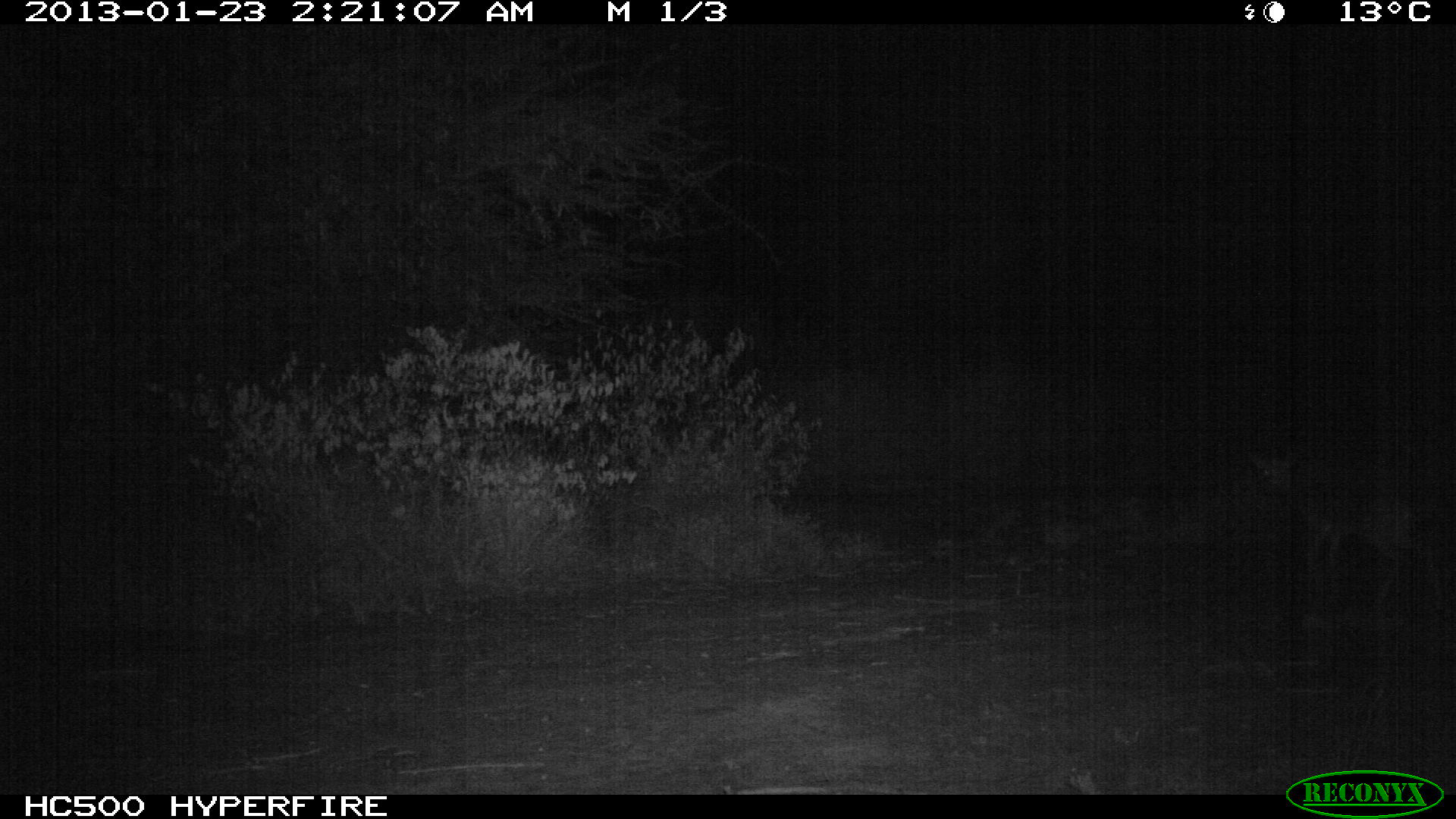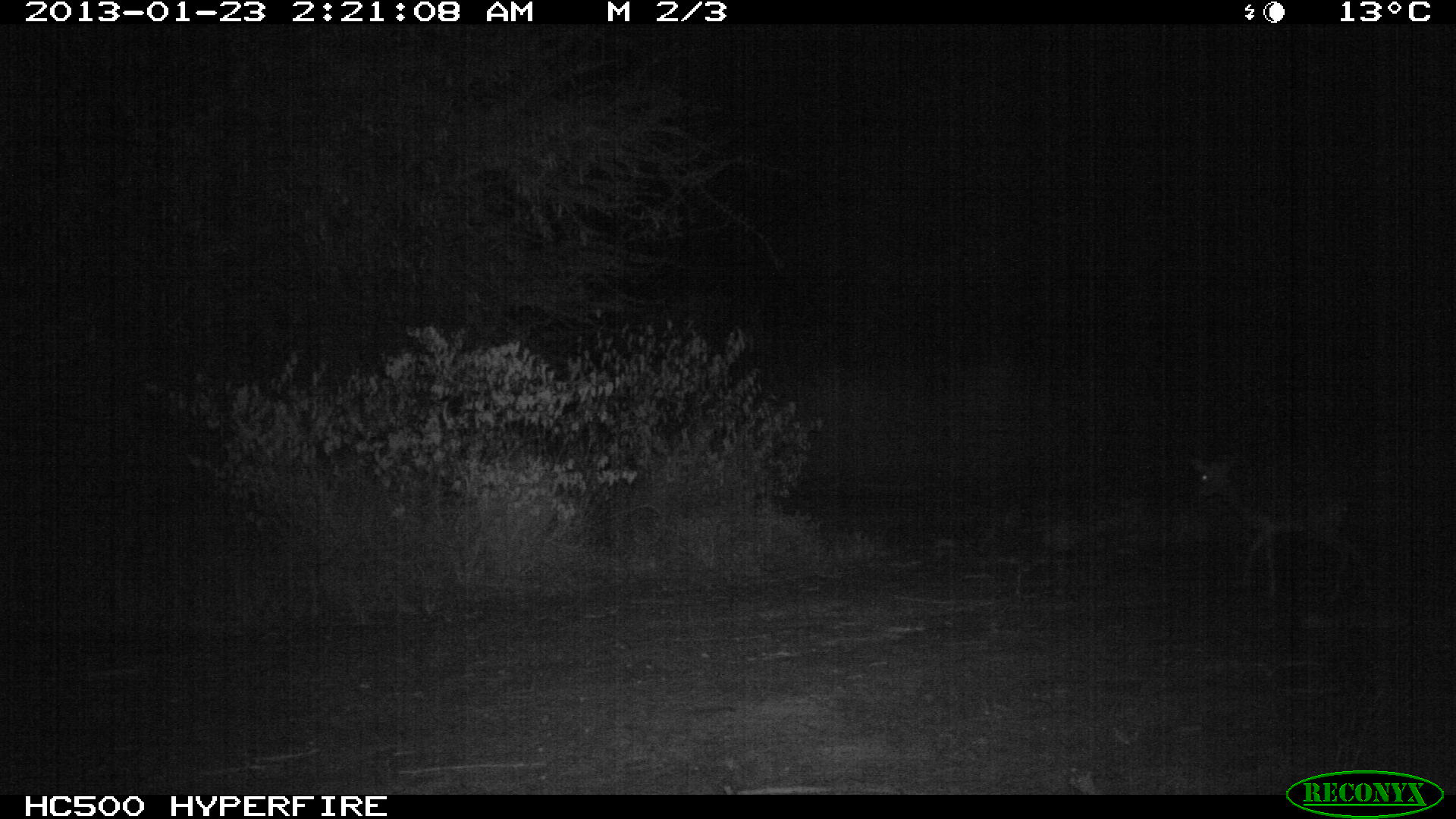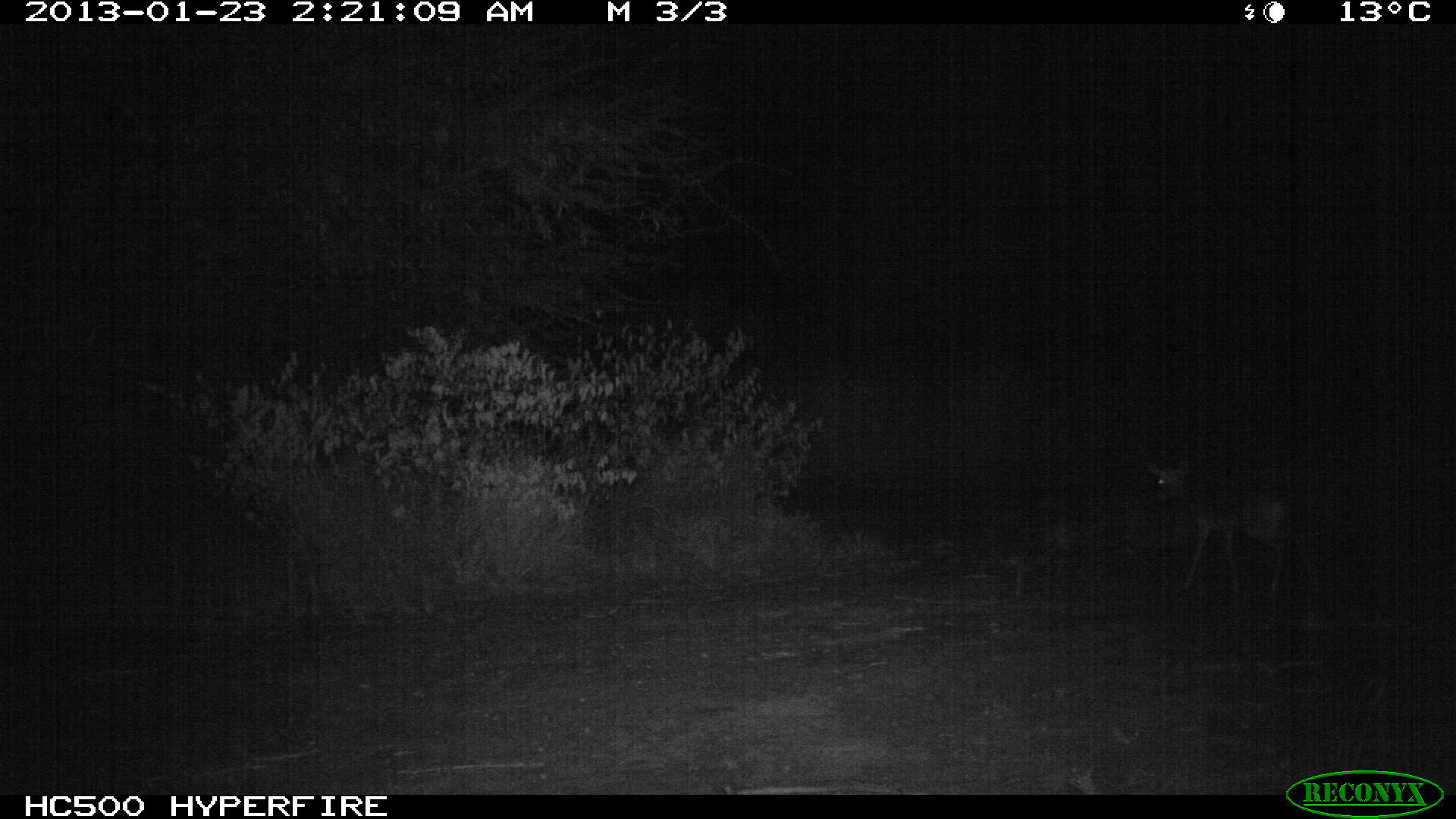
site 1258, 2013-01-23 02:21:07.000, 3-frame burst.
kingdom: Animalia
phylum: Chordata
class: Mammalia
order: Artiodactyla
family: Bovidae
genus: Madoqua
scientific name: Madoqua guentheri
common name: günther's dik-dik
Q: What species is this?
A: Madoqua guentheri (günther's dik-dik).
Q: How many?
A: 1.